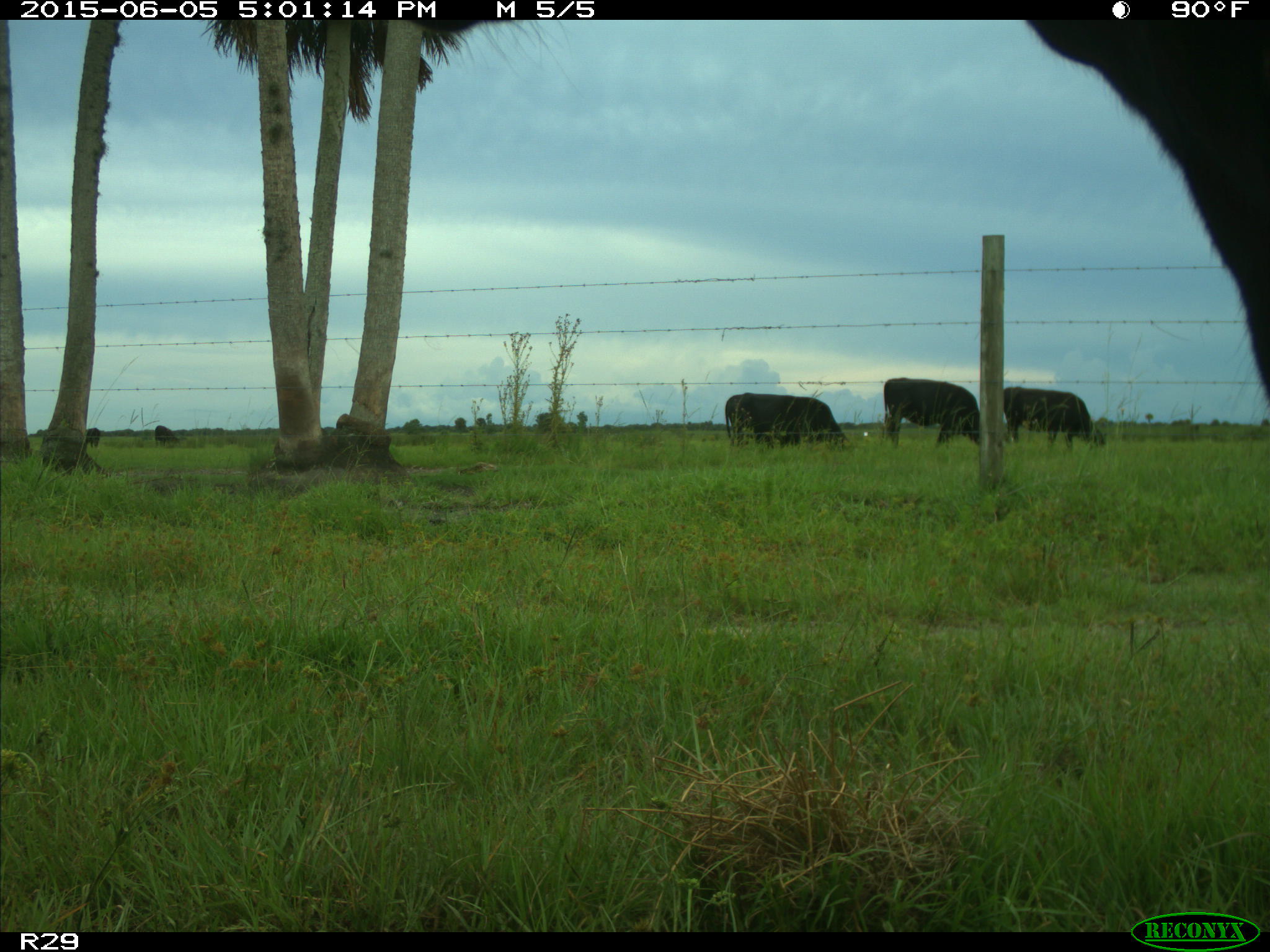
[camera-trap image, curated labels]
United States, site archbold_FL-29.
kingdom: Animalia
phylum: Chordata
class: Mammalia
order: Artiodactyla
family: Bovidae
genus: Bos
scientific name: Bos taurus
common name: domestic cow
Bos taurus (domestic cow).